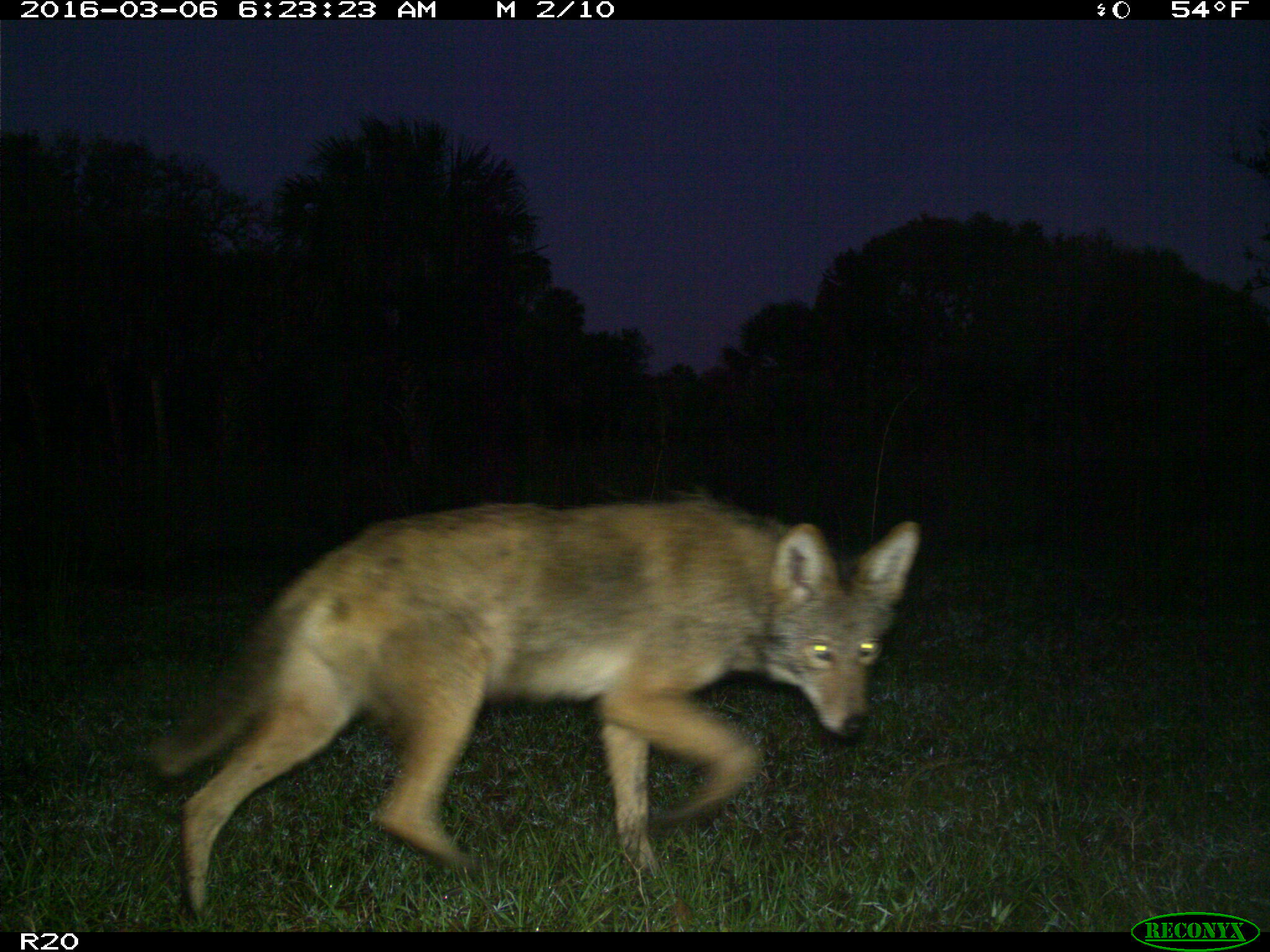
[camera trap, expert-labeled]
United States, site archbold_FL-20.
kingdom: Animalia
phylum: Chordata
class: Mammalia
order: Carnivora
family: Canidae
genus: Canis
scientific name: Canis latrans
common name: coyote